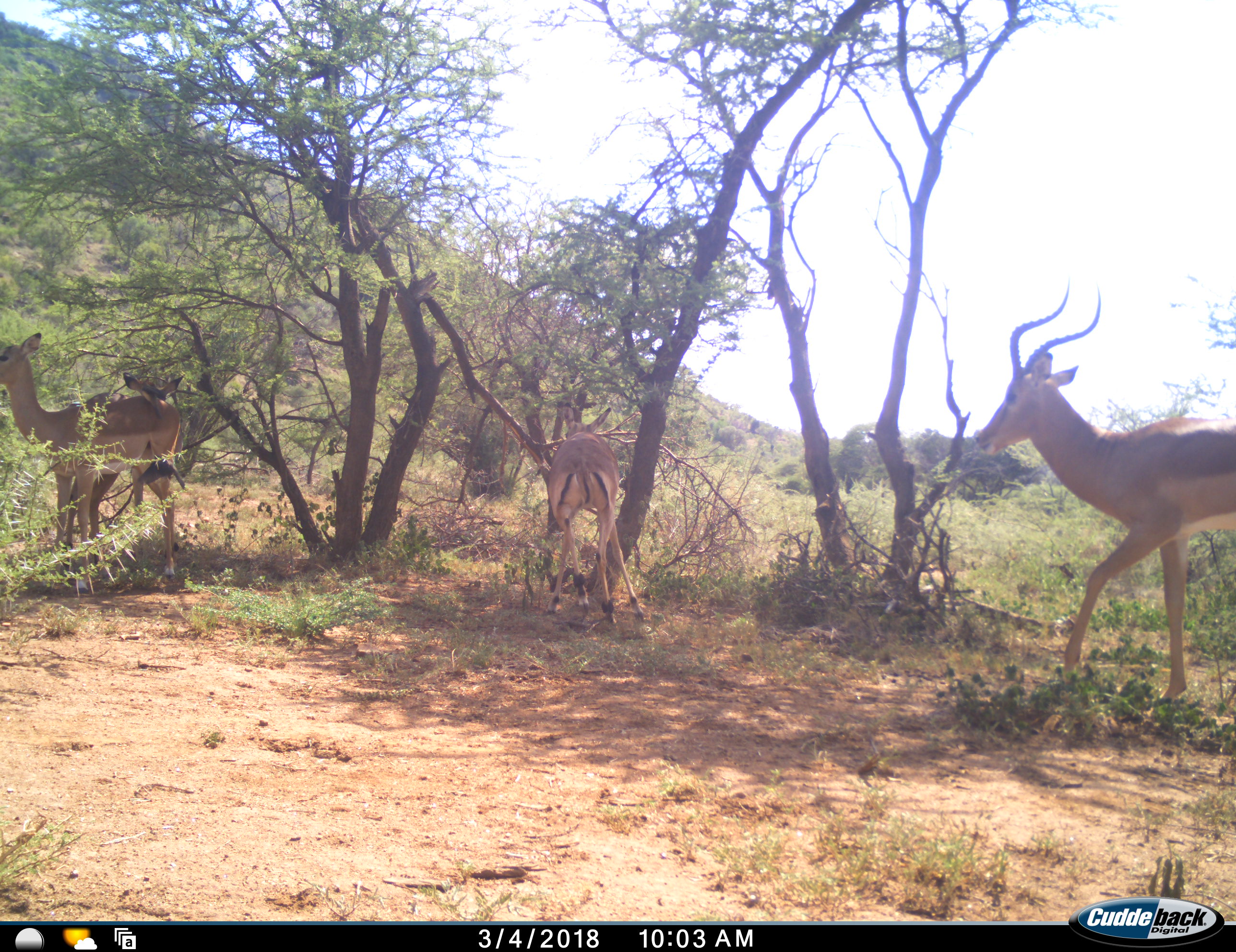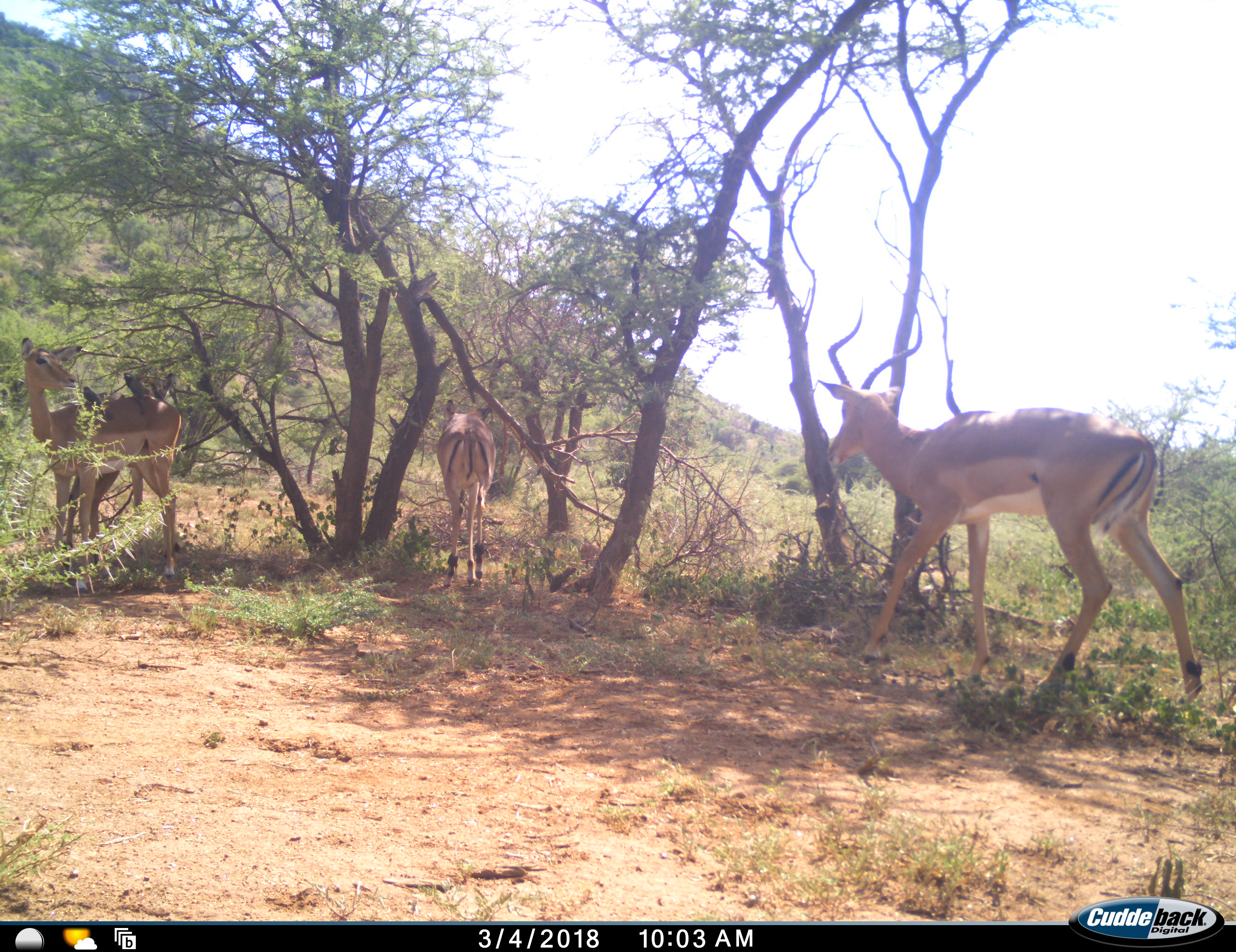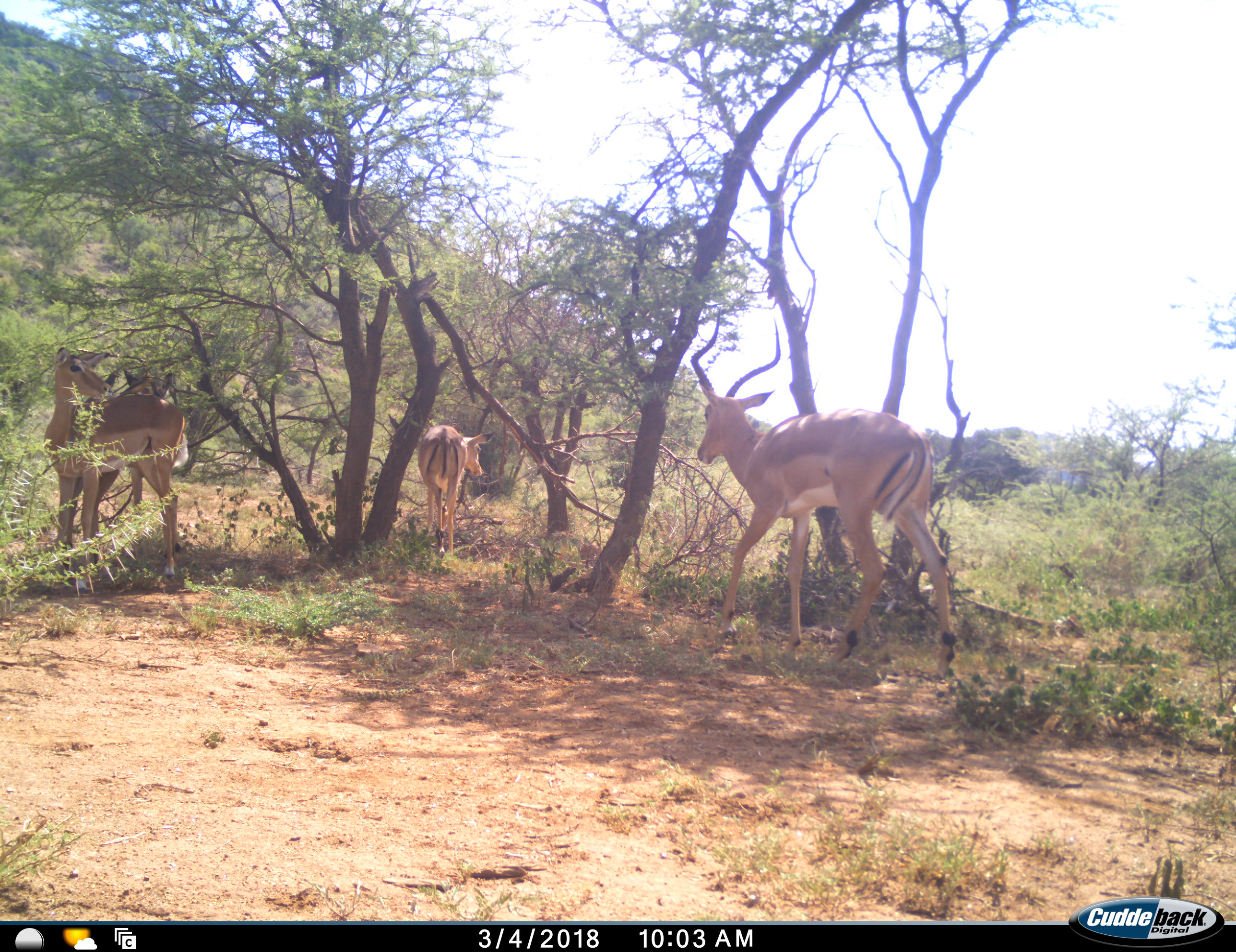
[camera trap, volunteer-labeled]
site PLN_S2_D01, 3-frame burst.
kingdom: Animalia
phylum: Chordata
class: Mammalia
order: Artiodactyla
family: Bovidae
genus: Aepyceros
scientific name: Aepyceros melampus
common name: impala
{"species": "impala (Aepyceros melampus)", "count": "4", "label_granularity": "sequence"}